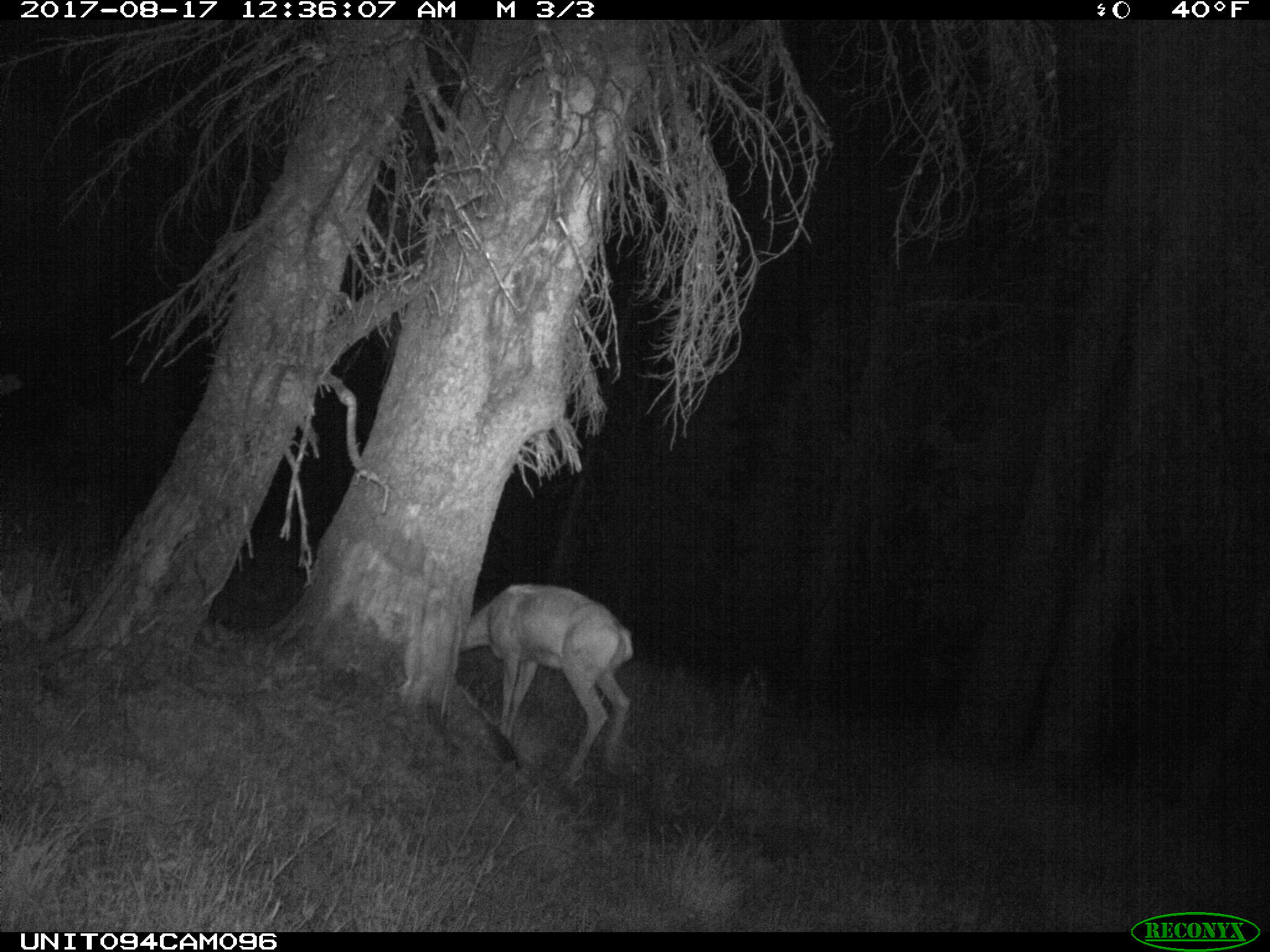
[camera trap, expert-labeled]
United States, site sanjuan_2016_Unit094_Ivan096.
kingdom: Animalia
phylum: Chordata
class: Mammalia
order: Artiodactyla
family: Cervidae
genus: Odocoileus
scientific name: Odocoileus hemionus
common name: mule deer